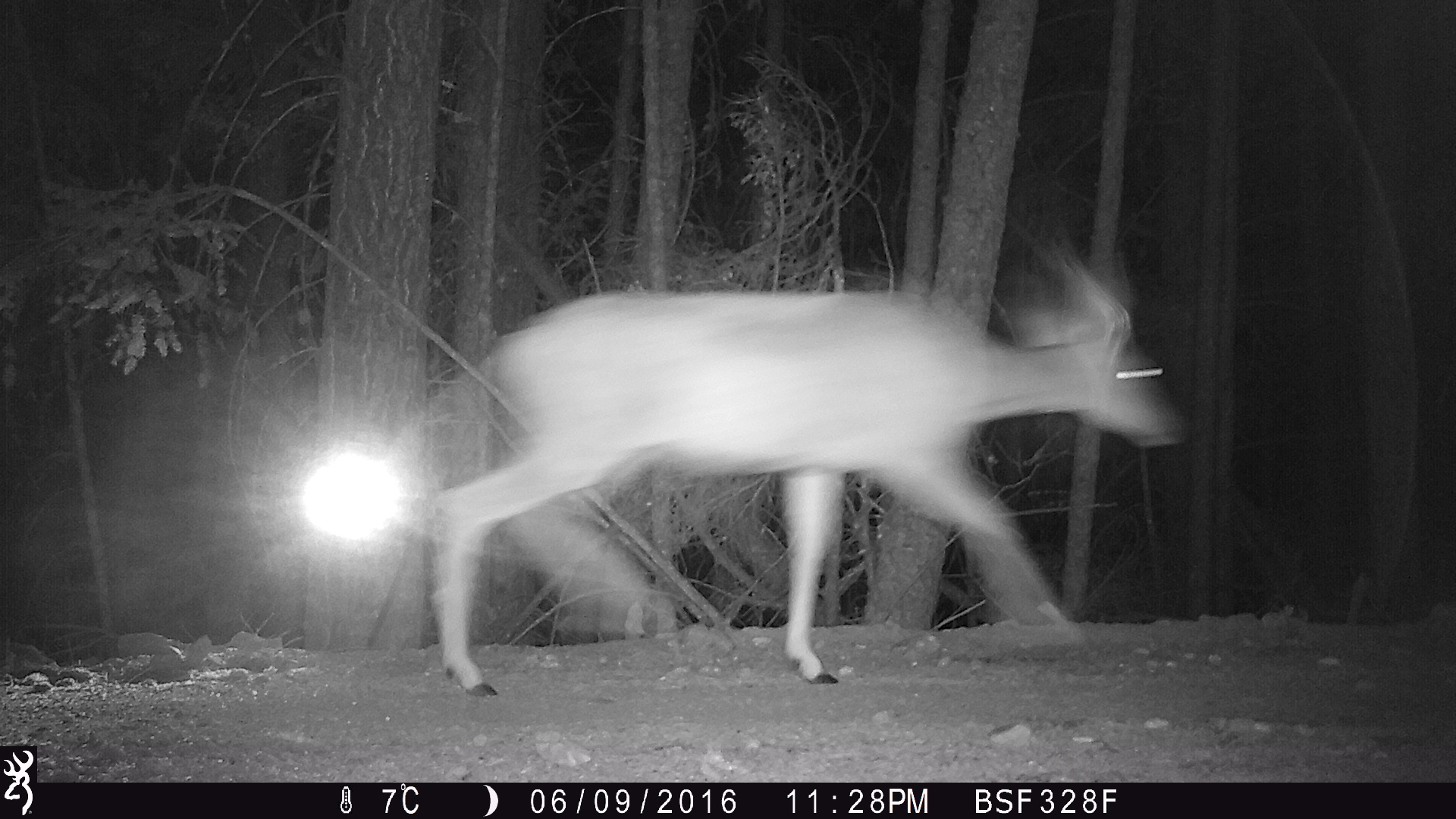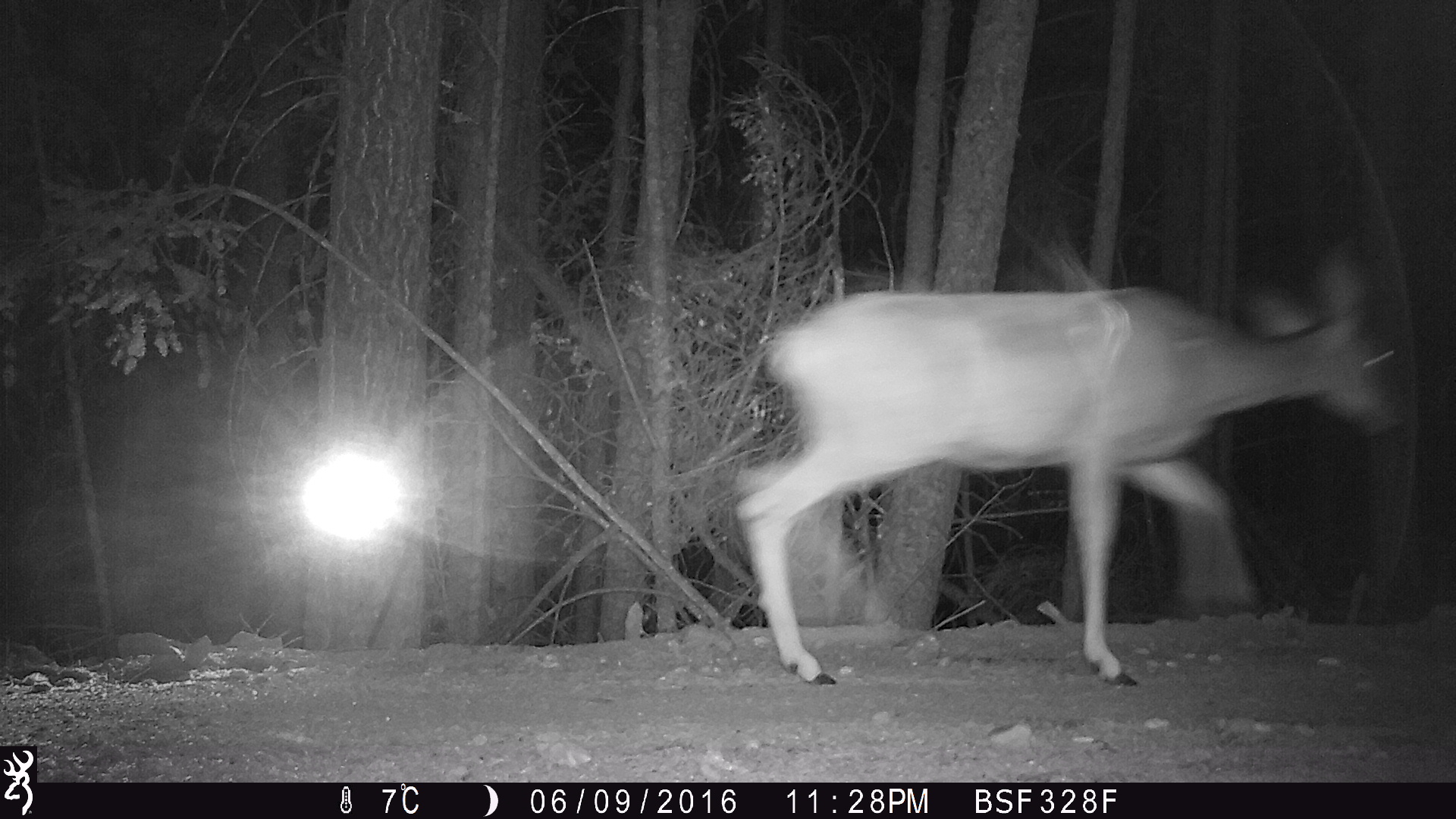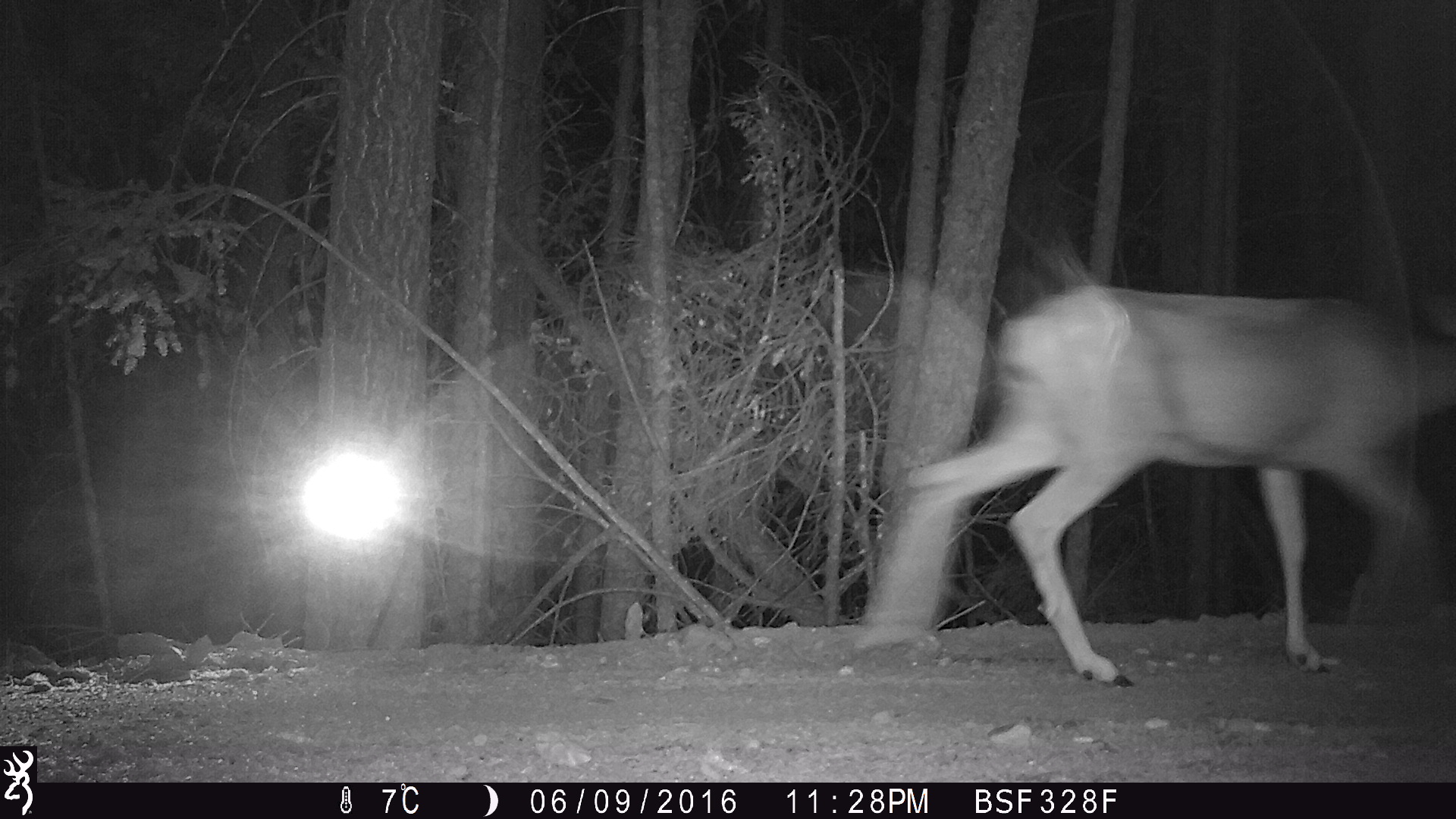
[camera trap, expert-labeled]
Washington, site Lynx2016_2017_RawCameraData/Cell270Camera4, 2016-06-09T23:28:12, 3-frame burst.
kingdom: Animalia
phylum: Chordata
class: Mammalia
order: Artiodactyla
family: Cervidae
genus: Odocoileus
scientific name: Odocoileus hemionus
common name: mule deer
Odocoileus hemionus (mule deer). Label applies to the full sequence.